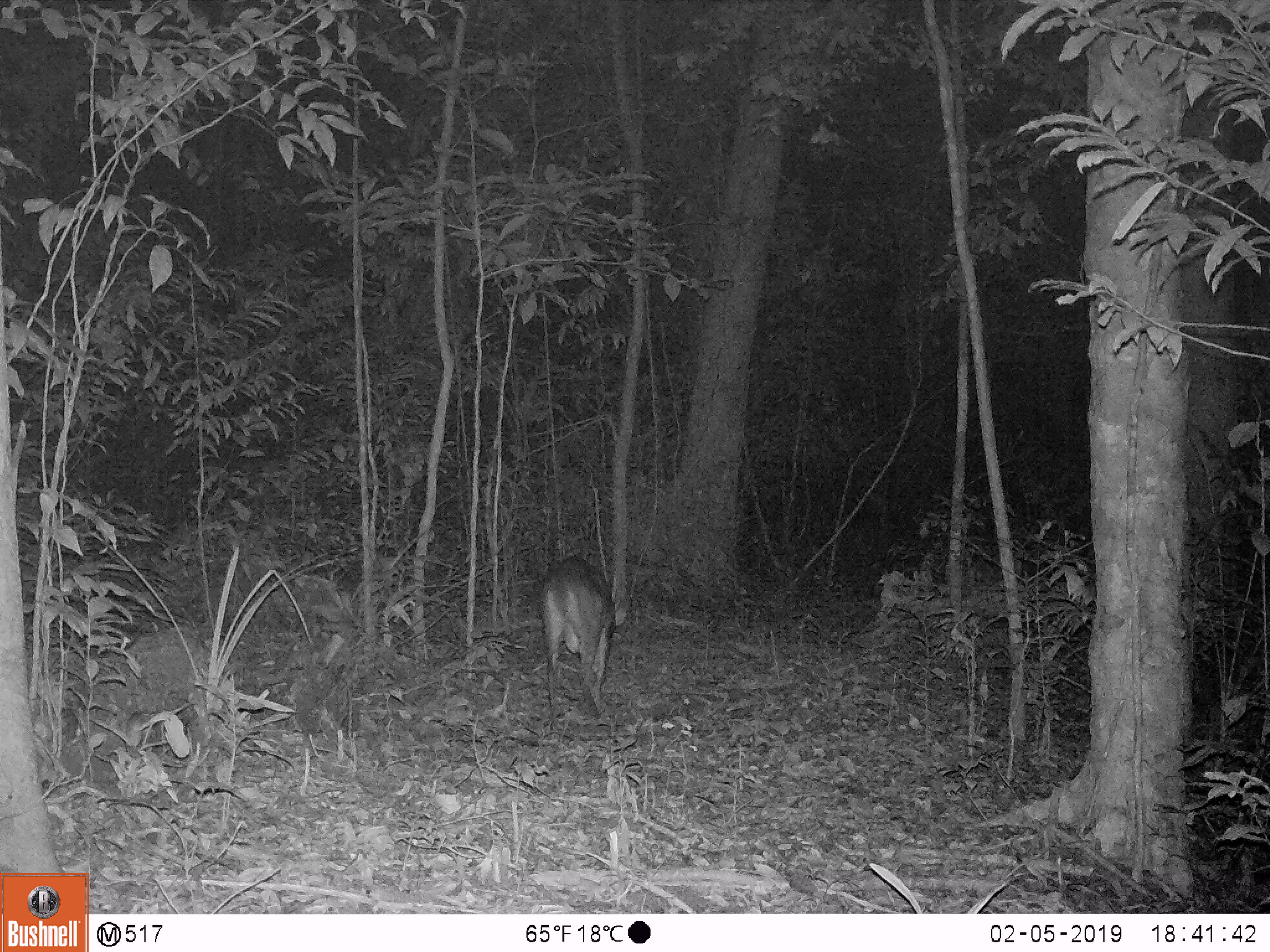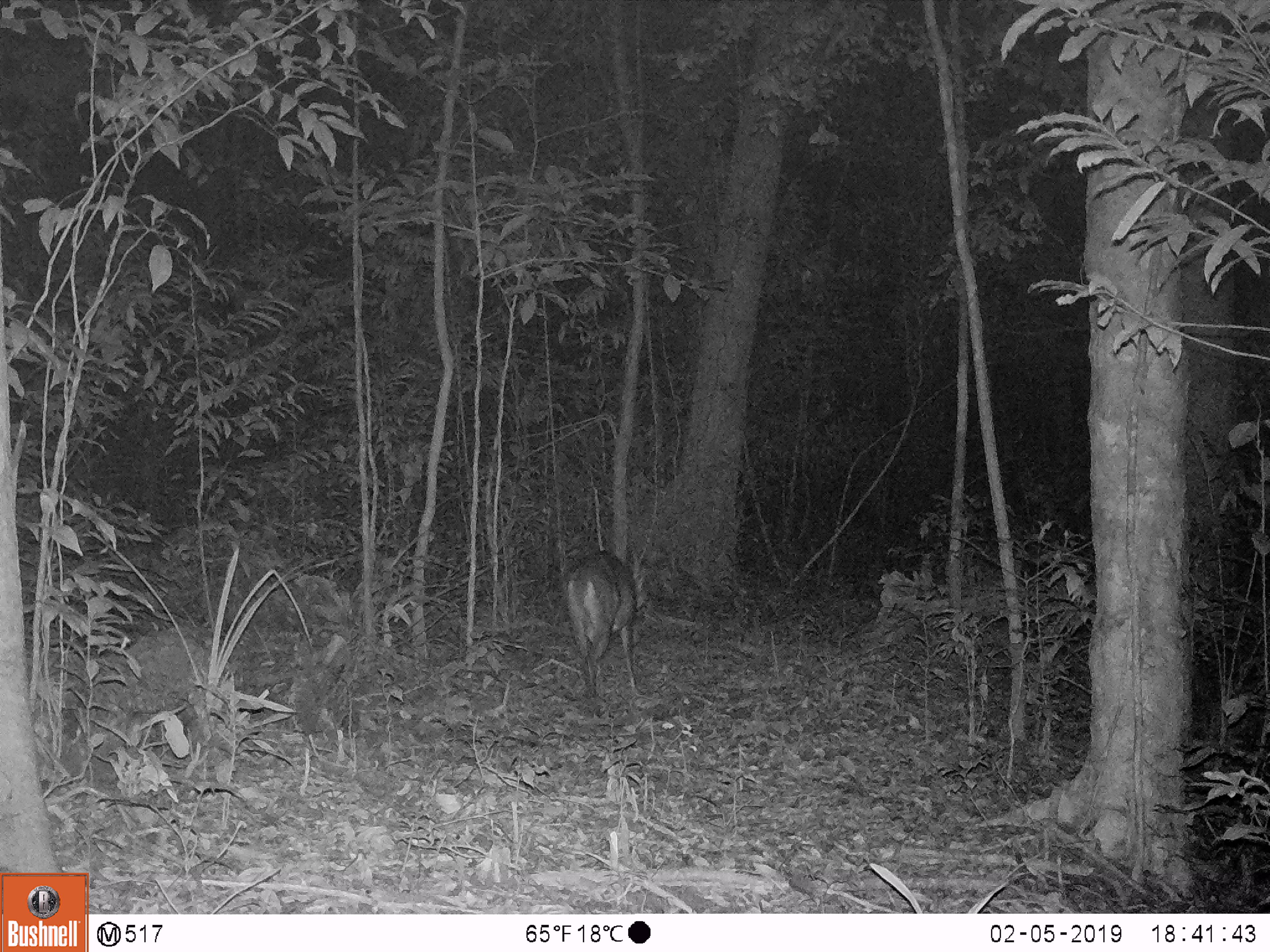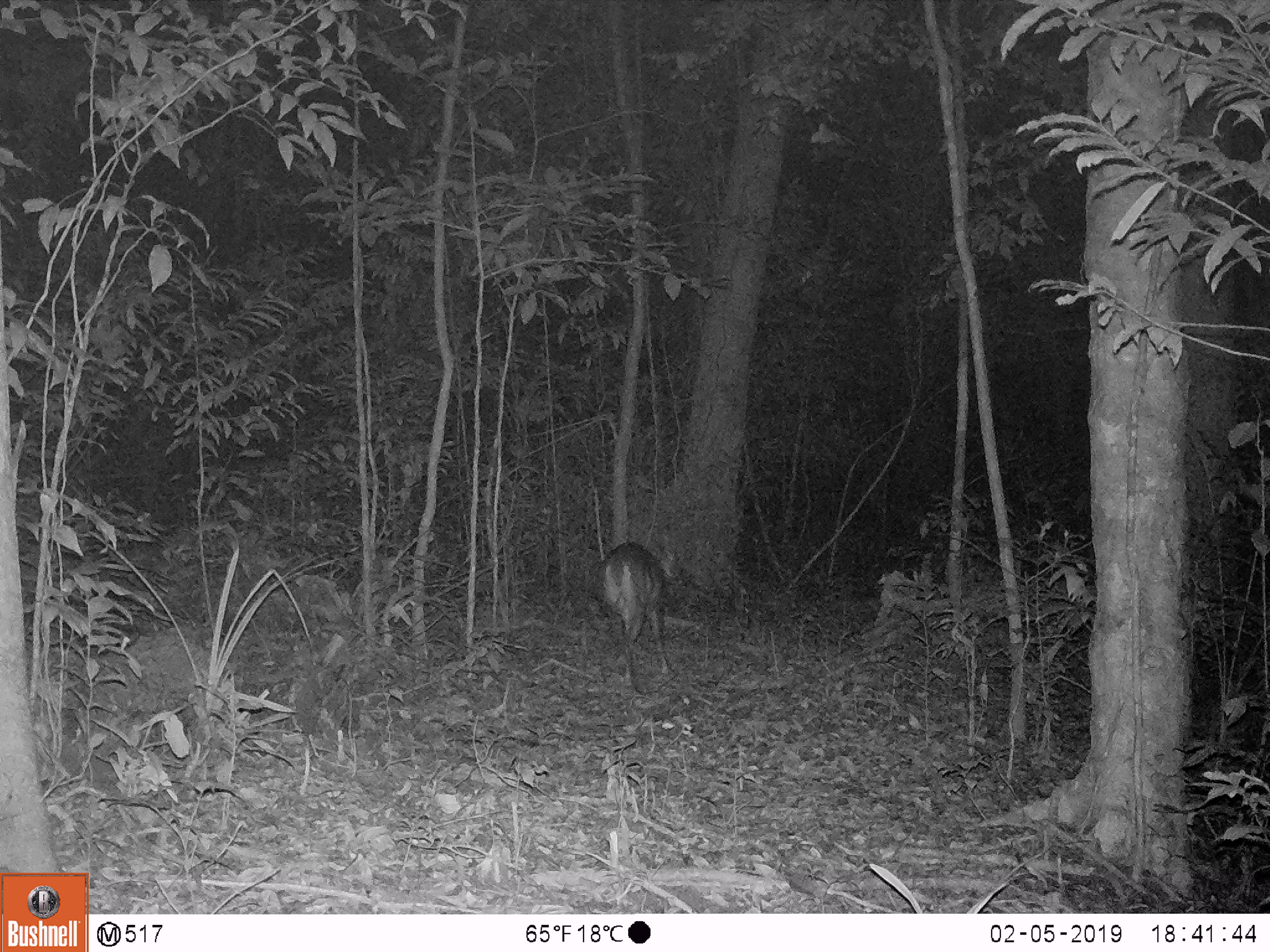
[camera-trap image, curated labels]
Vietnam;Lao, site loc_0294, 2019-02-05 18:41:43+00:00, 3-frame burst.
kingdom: Animalia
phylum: Chordata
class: Mammalia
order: Artiodactyla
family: Cervidae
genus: Muntiacus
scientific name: Muntiacus vuquangensis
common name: large-antlered muntjac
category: large antlered muntjac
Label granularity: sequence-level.